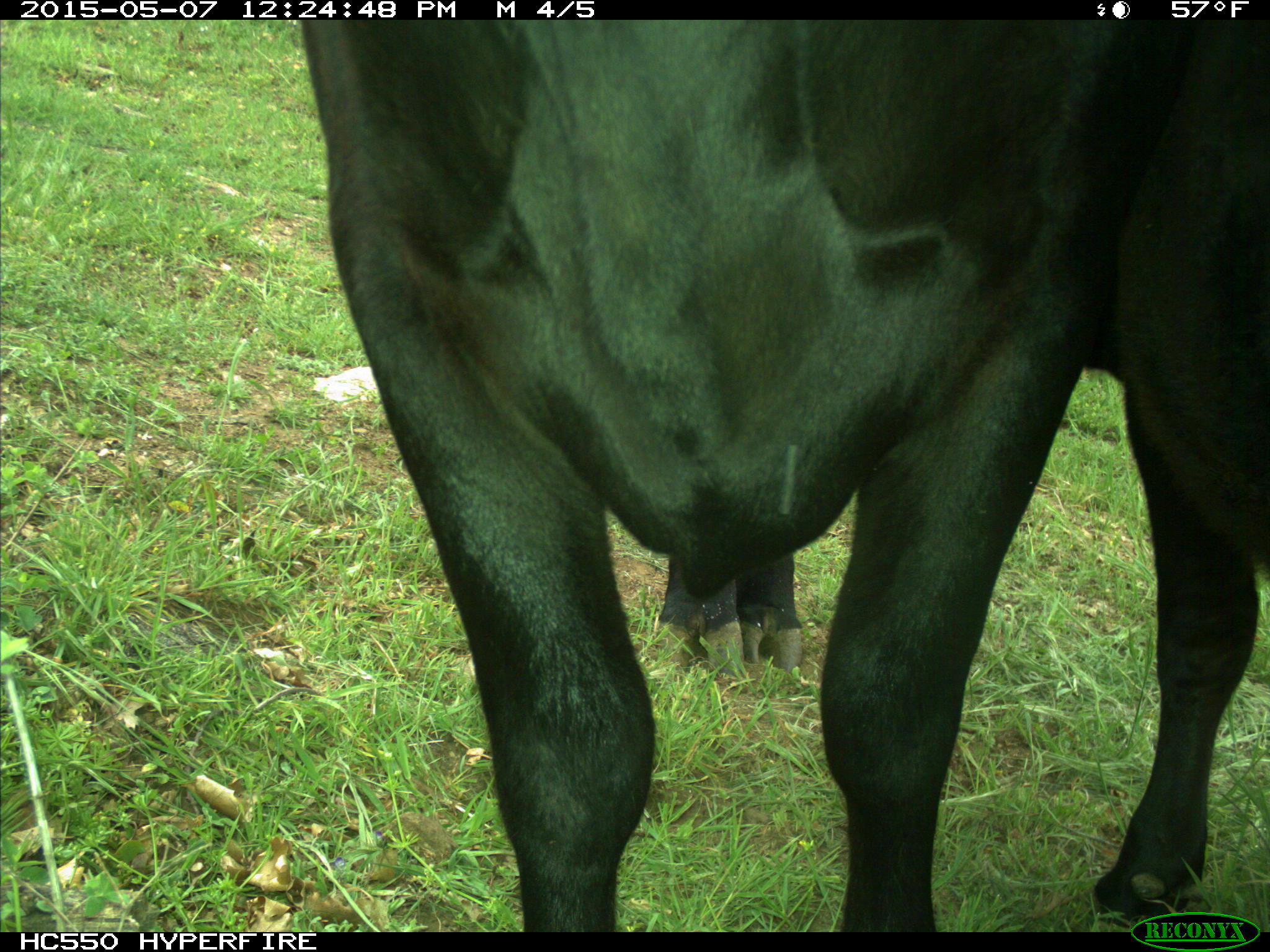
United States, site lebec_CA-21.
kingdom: Animalia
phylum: Chordata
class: Mammalia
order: Artiodactyla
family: Bovidae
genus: Bos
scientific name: Bos taurus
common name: domestic cow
Bos taurus (domestic cow).